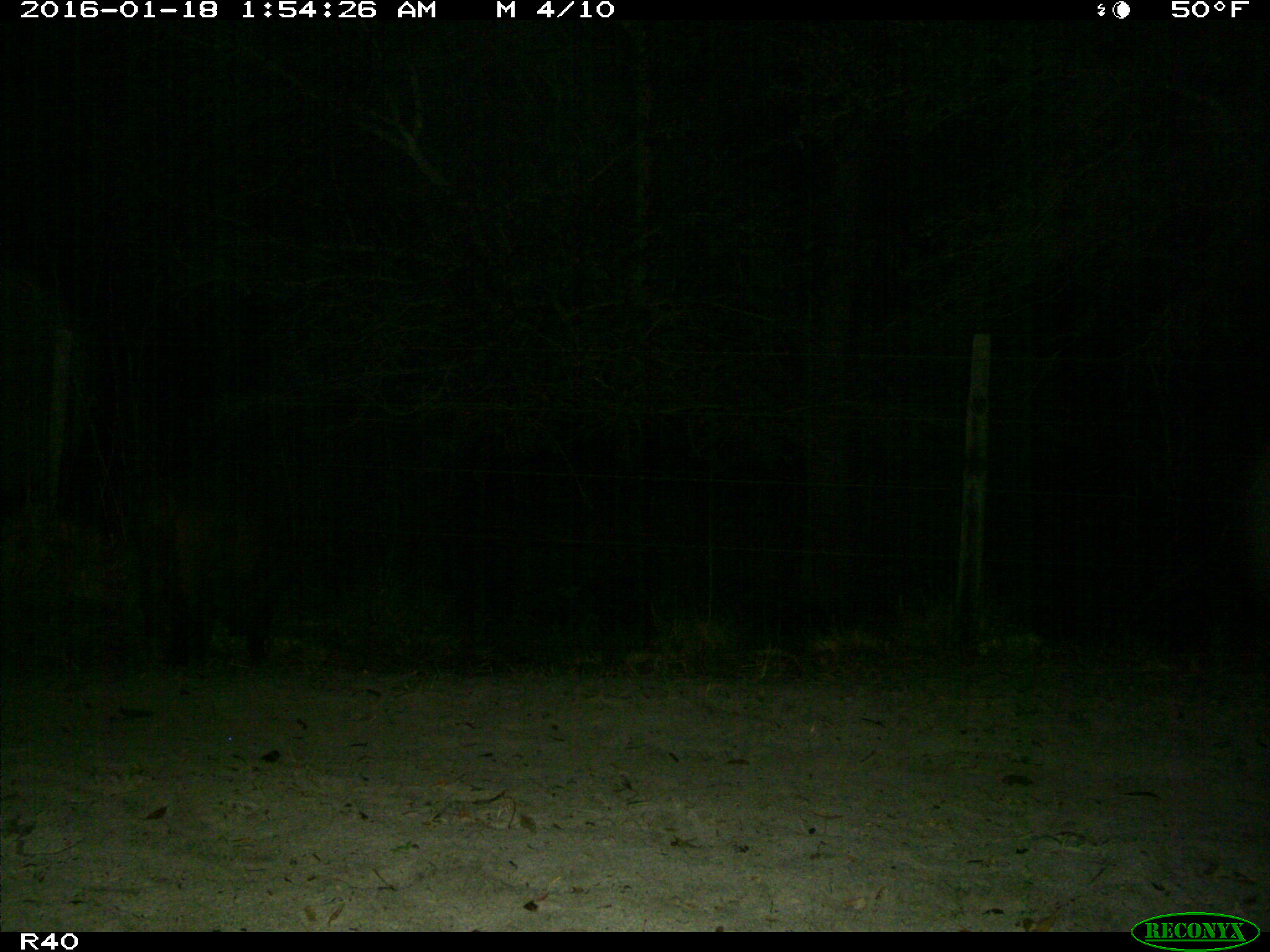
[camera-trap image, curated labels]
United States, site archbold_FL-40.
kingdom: Animalia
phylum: Chordata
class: Mammalia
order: Artiodactyla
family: Suidae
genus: Sus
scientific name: Sus scrofa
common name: wild boar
Sus scrofa (wild boar).